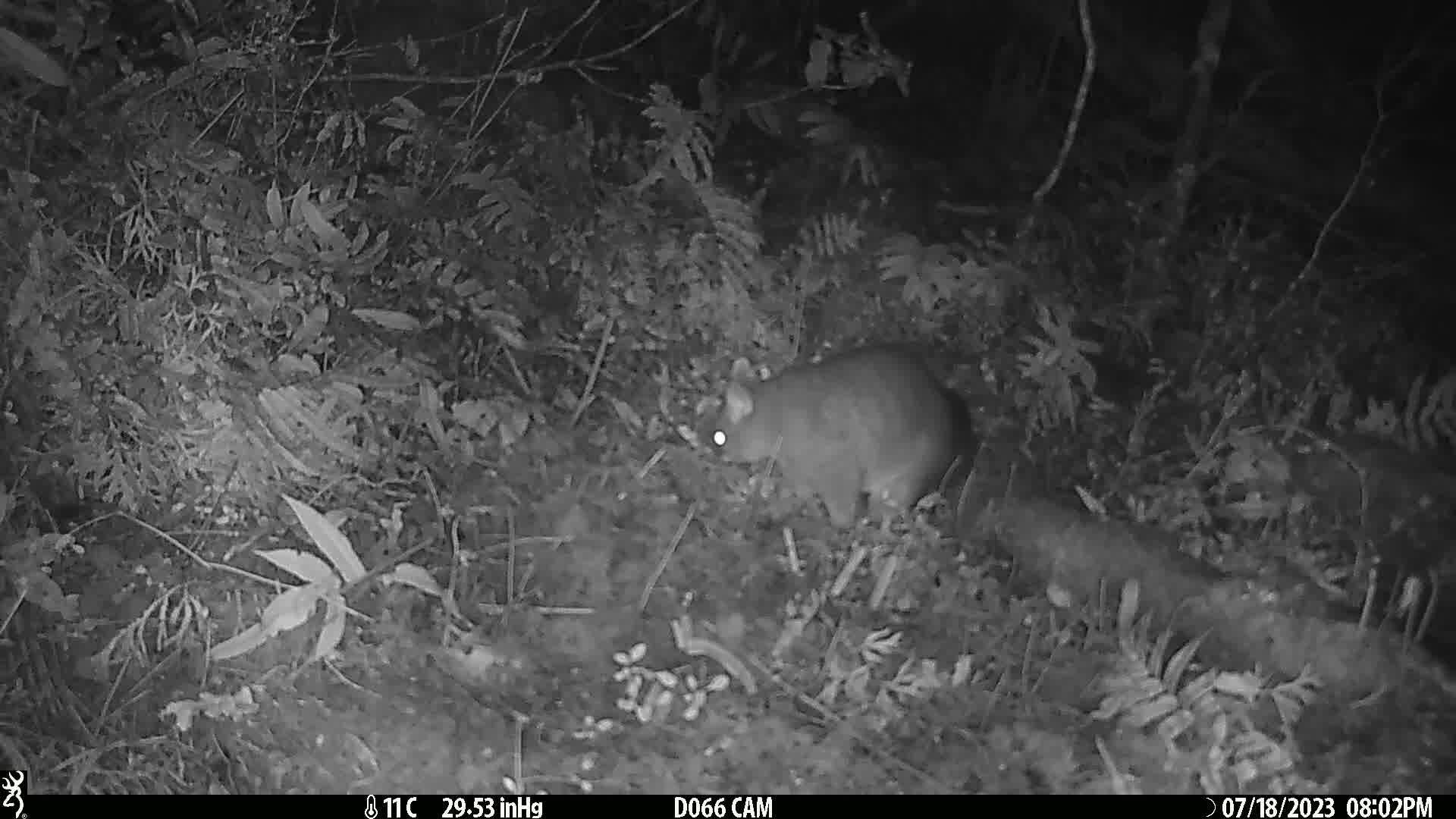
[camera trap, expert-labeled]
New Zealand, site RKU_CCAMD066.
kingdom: Animalia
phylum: Chordata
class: Mammalia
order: Diprotodontia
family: Phalangeridae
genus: Trichosurus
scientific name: Trichosurus vulpecula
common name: common brushtail possum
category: possum